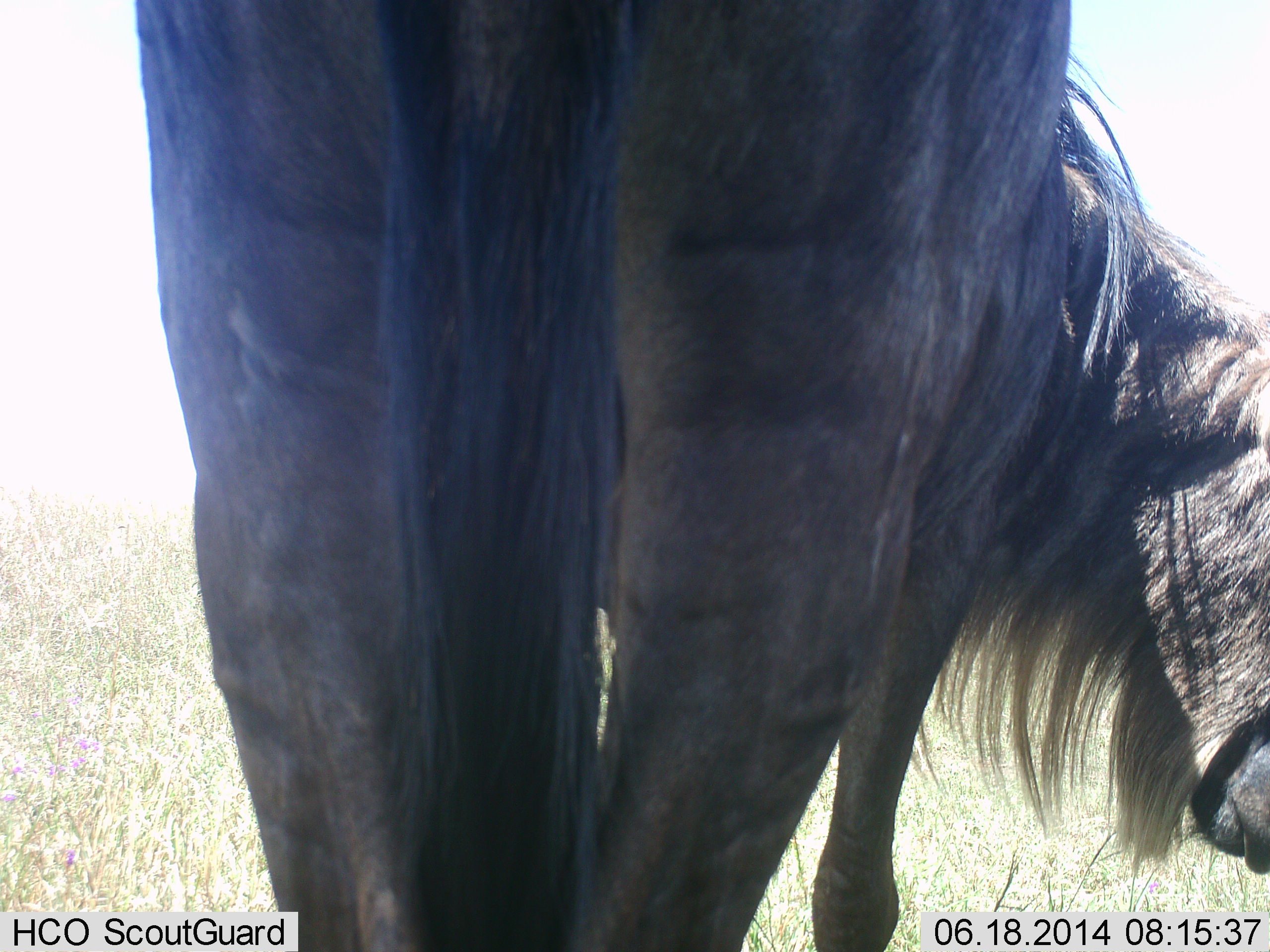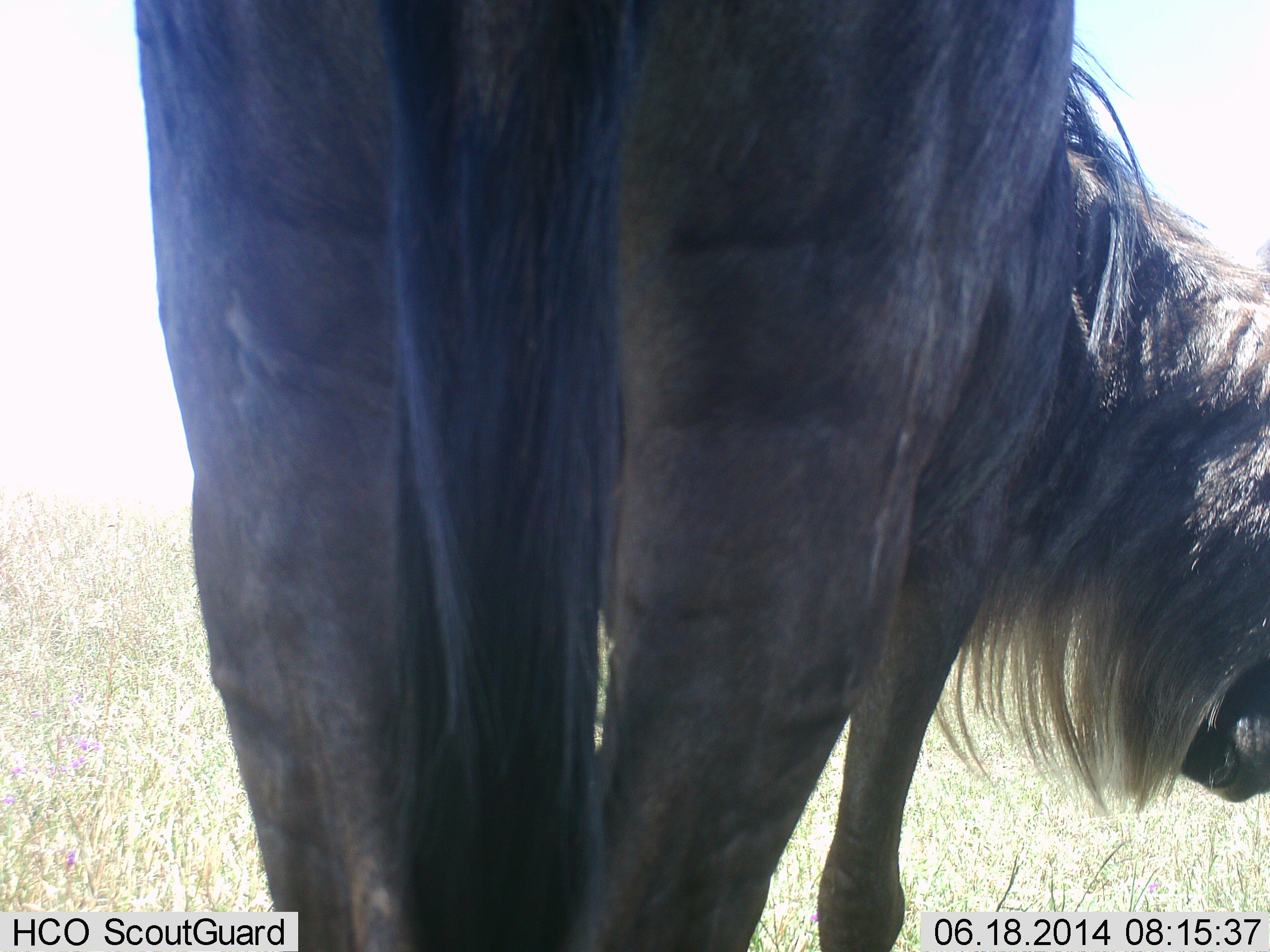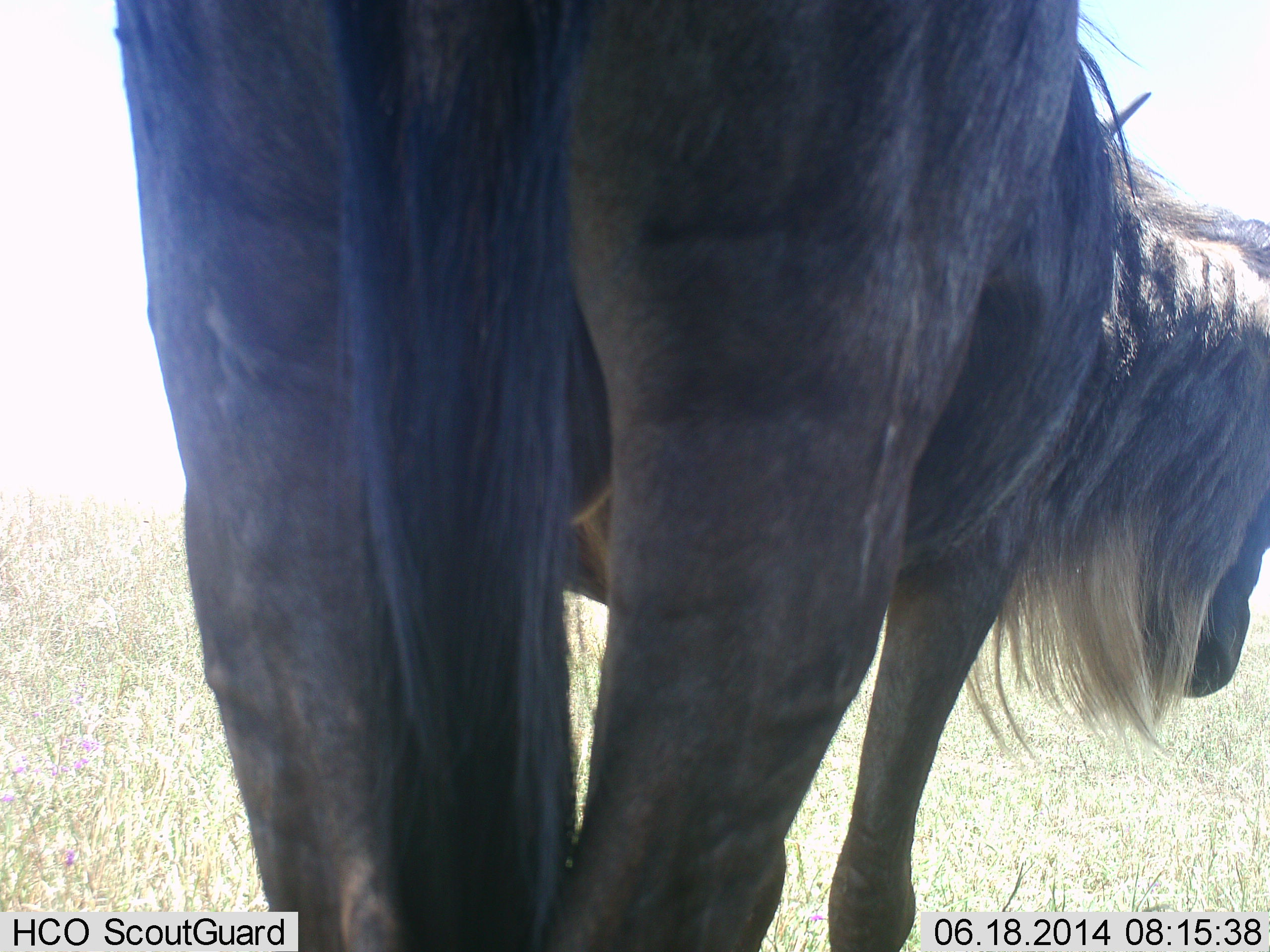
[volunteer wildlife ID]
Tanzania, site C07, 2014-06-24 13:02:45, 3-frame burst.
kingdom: Animalia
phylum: Chordata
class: Mammalia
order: Artiodactyla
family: Bovidae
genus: Connochaetes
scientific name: Connochaetes taurinus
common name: blue wildebeest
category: wildebeest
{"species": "wildebeest (blue wildebeest) (Connochaetes taurinus)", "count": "1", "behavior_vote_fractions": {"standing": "90%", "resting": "0%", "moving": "0%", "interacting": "0%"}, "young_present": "0%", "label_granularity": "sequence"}